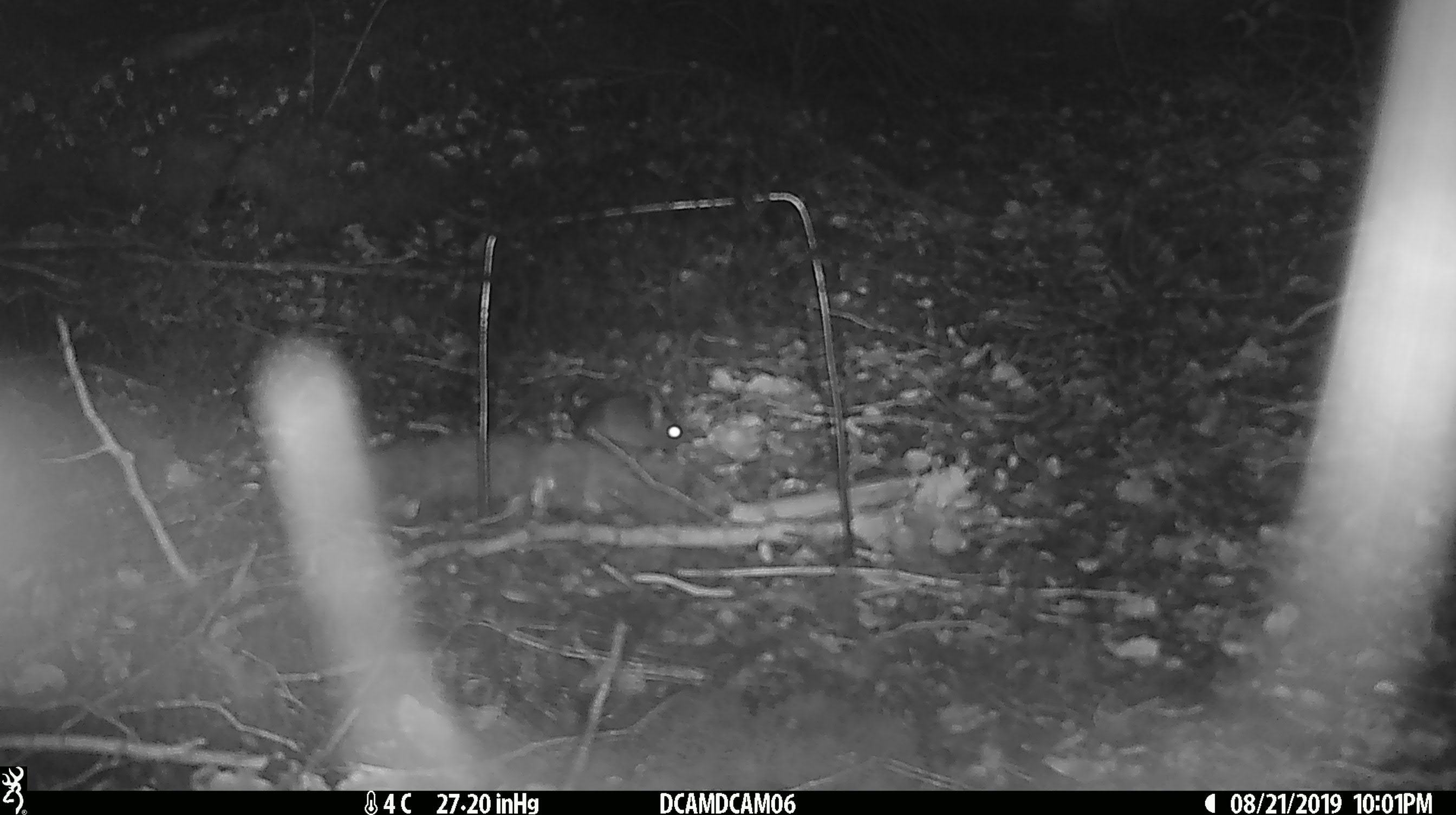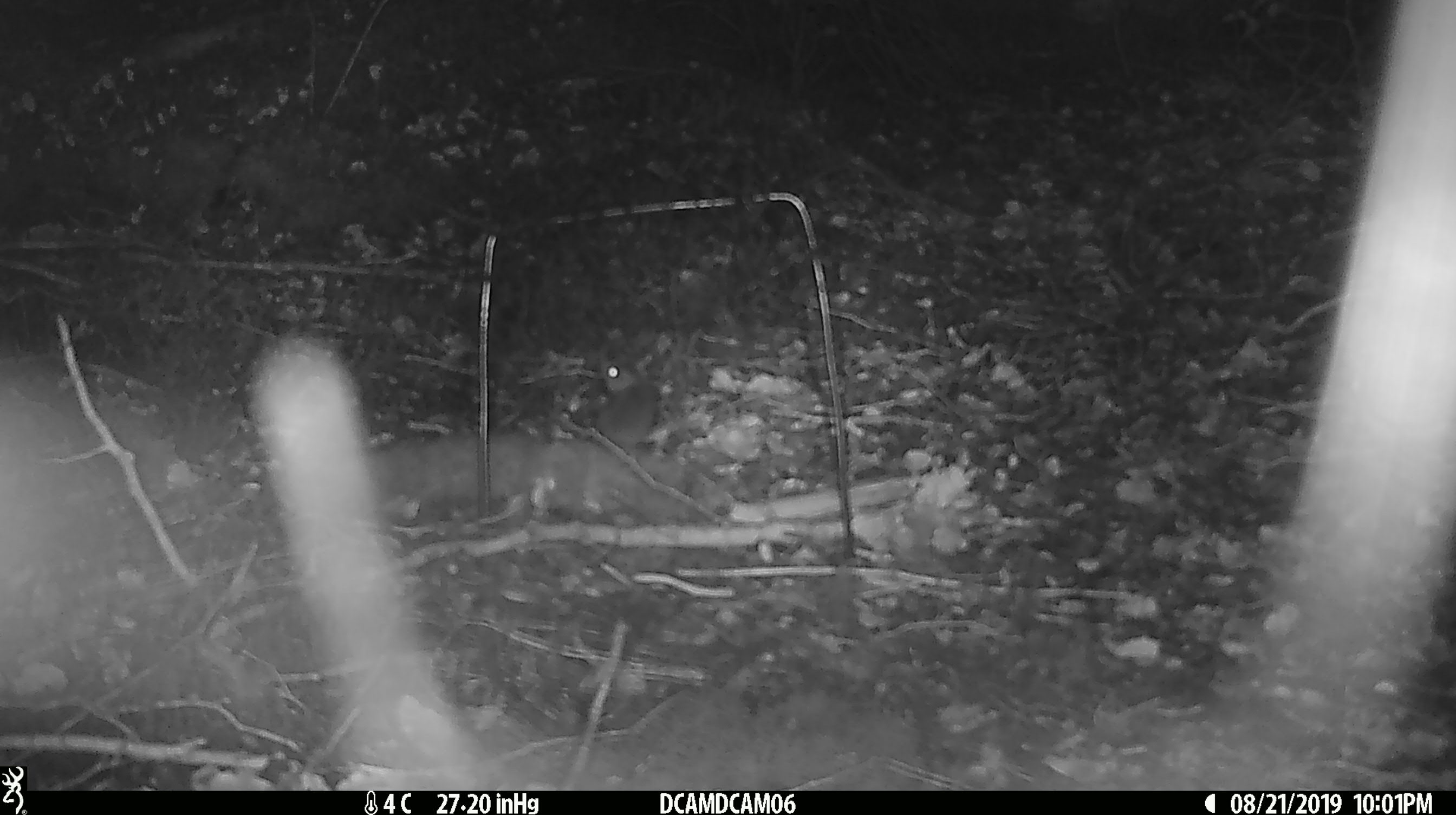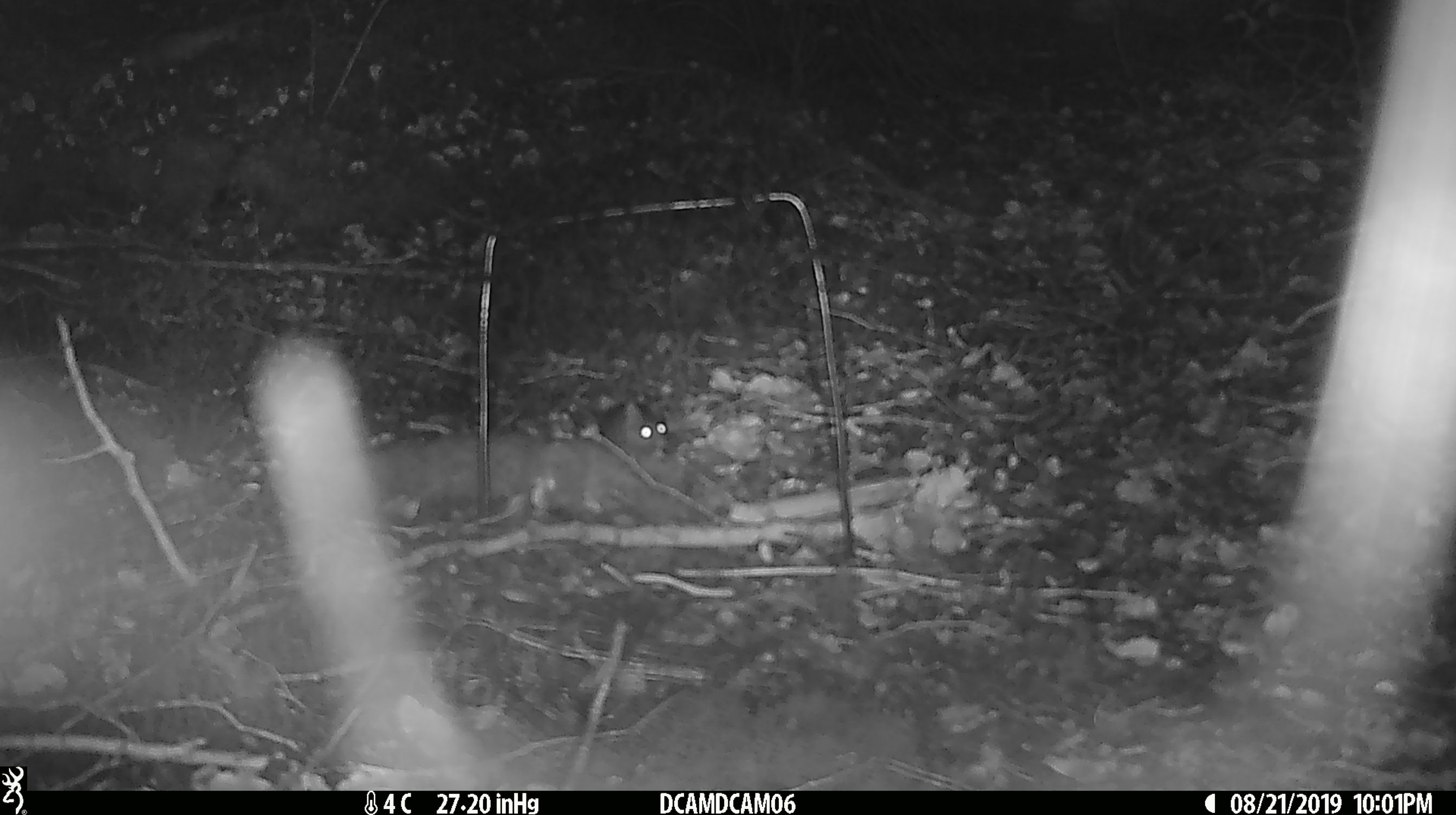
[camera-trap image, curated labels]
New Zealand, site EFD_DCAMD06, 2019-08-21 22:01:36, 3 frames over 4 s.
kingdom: Animalia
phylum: Chordata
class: Mammalia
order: Rodentia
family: Muridae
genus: Mus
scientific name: Mus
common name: mouse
Mouse (Mus).